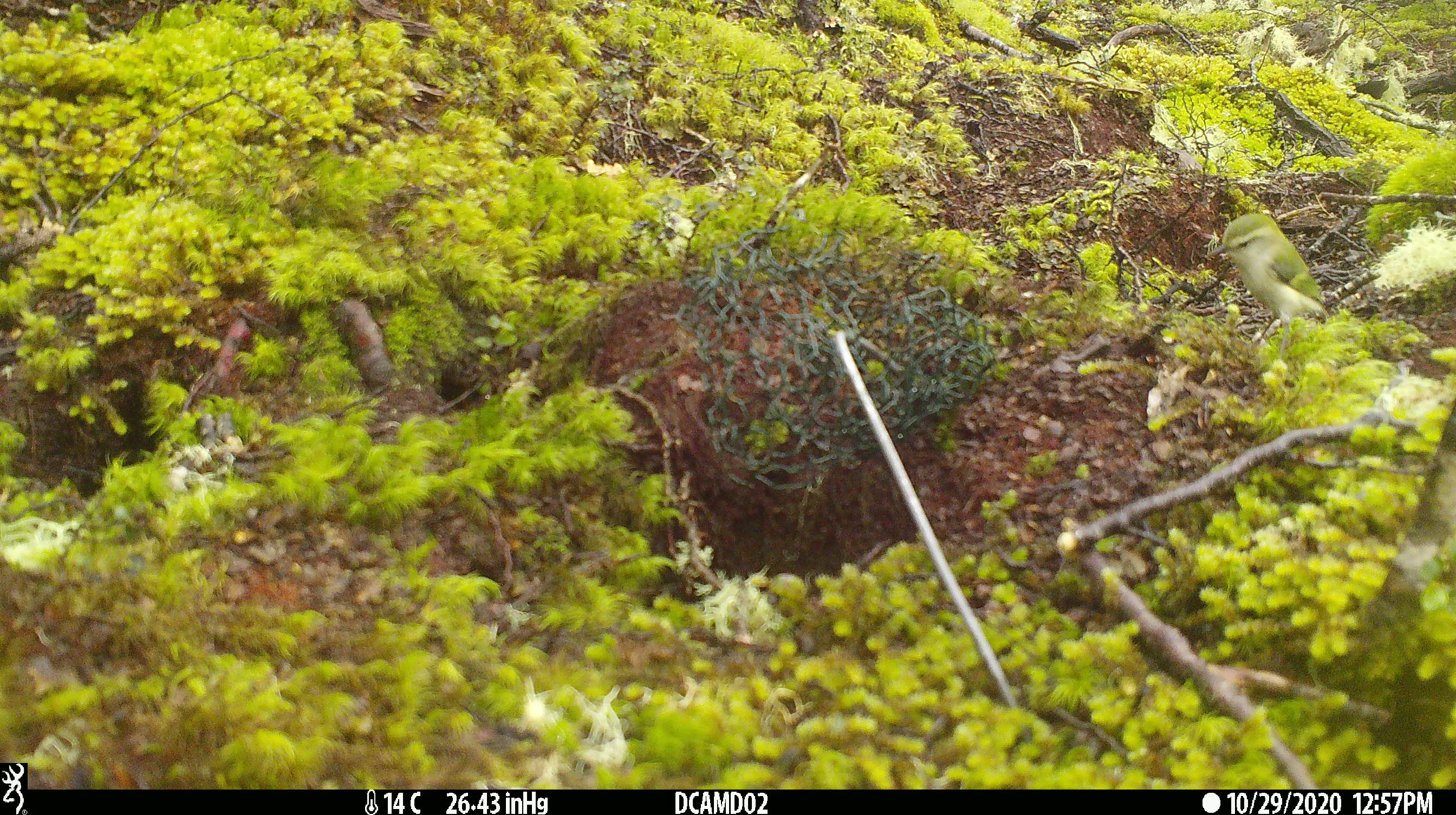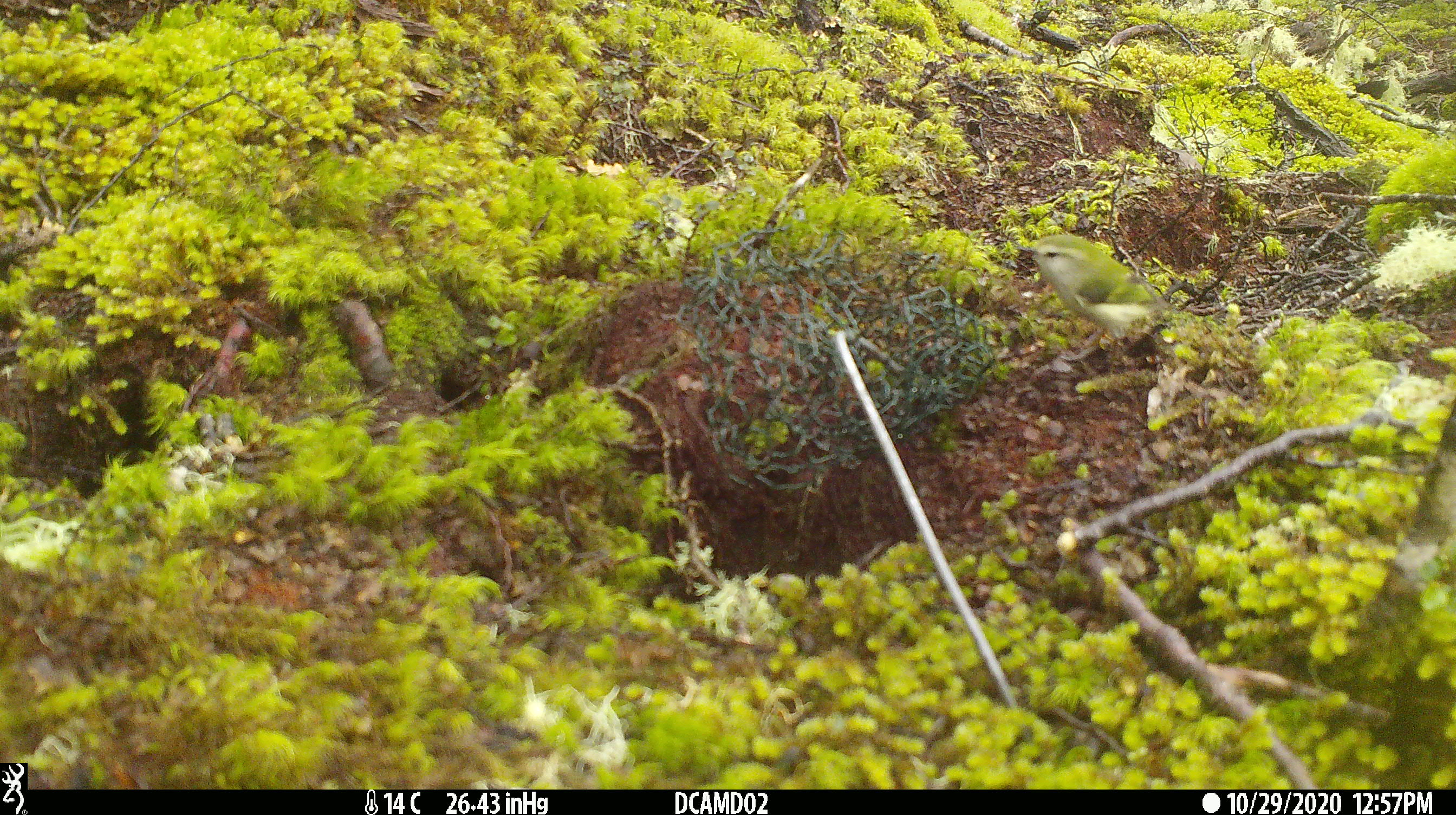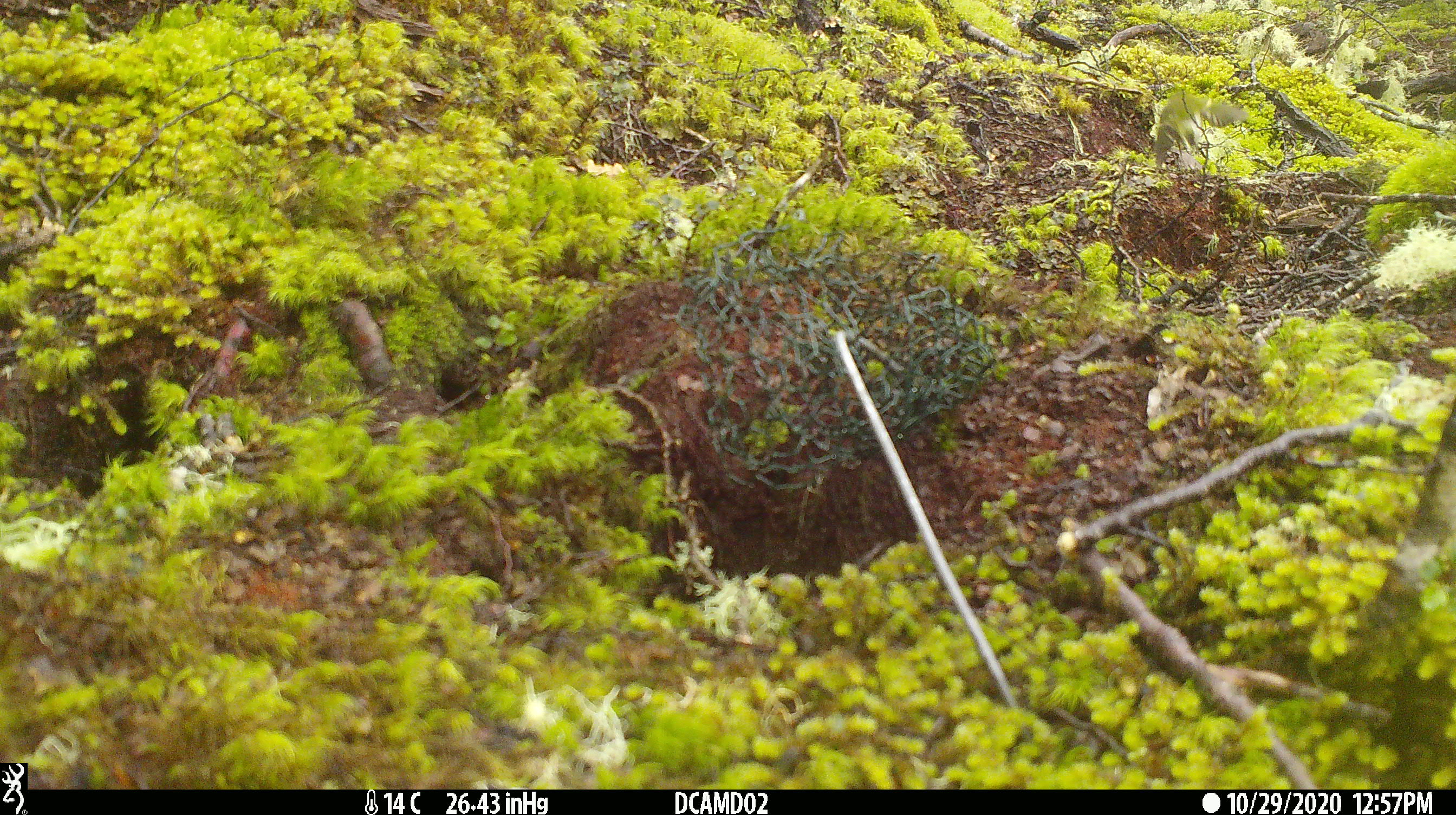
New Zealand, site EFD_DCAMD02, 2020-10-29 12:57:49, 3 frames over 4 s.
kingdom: Animalia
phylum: Chordata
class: Aves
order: Passeriformes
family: Acanthisittidae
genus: Acanthisitta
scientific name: Acanthisitta chloris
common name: rifleman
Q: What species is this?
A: Rifleman (Acanthisitta chloris).